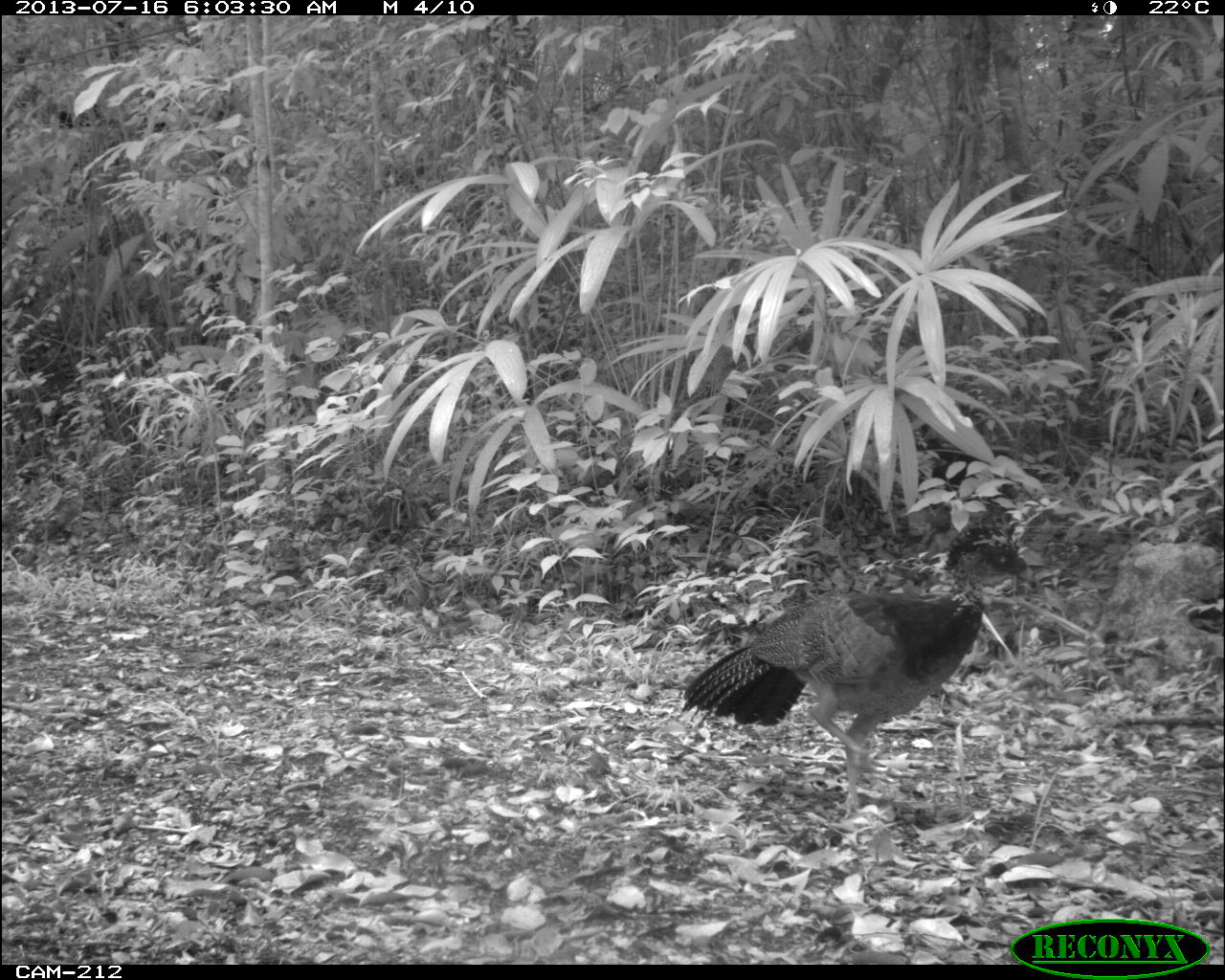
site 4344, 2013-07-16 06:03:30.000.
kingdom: Animalia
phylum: Chordata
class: Aves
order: Galliformes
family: Cracidae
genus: Crax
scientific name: Crax rubra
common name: great curassow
Crax rubra (great curassow), count 1, sex female.